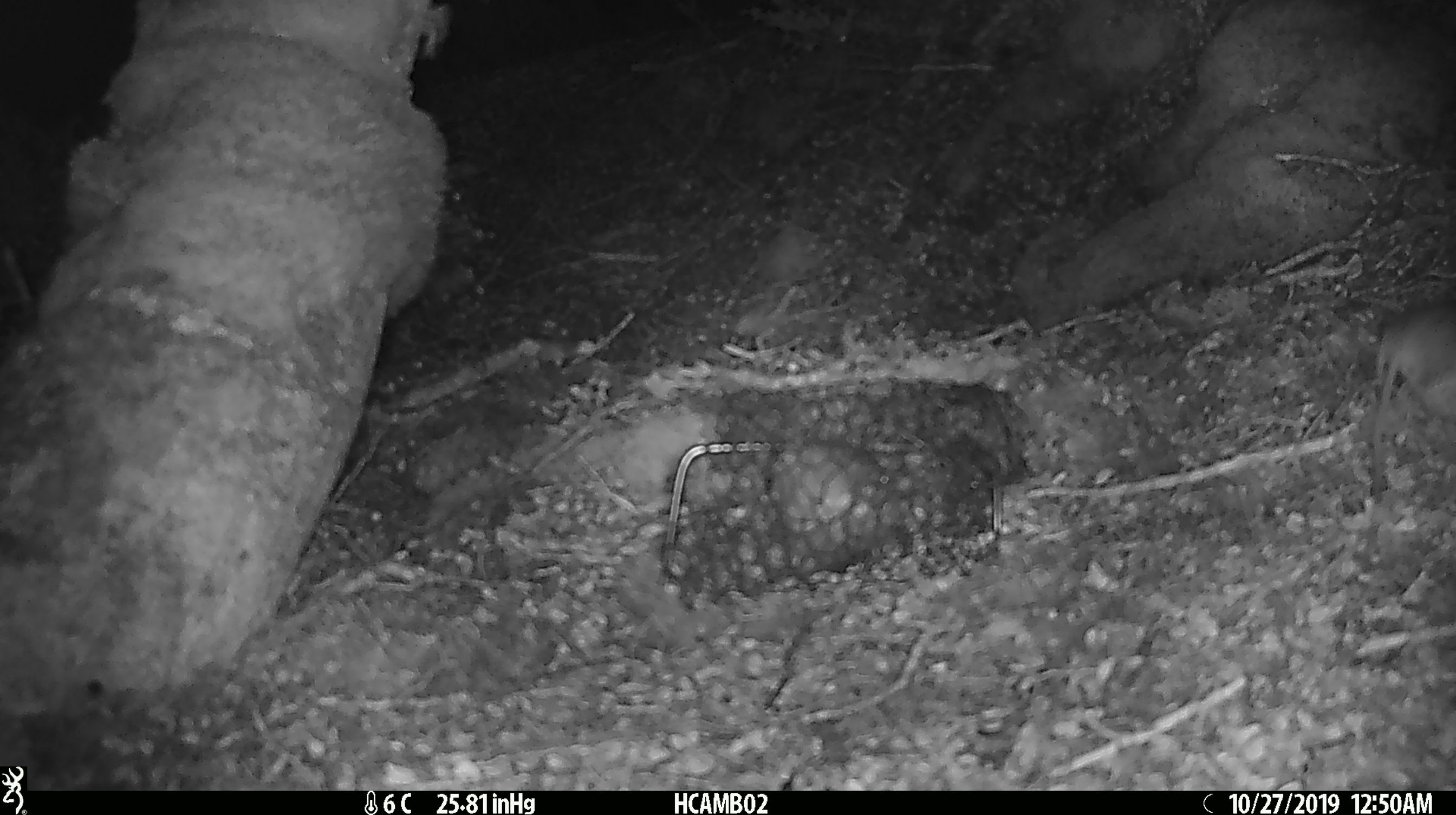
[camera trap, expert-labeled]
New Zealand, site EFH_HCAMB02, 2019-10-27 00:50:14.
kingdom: Animalia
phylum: Chordata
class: Mammalia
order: Rodentia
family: Muridae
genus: Mus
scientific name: Mus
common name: mouse